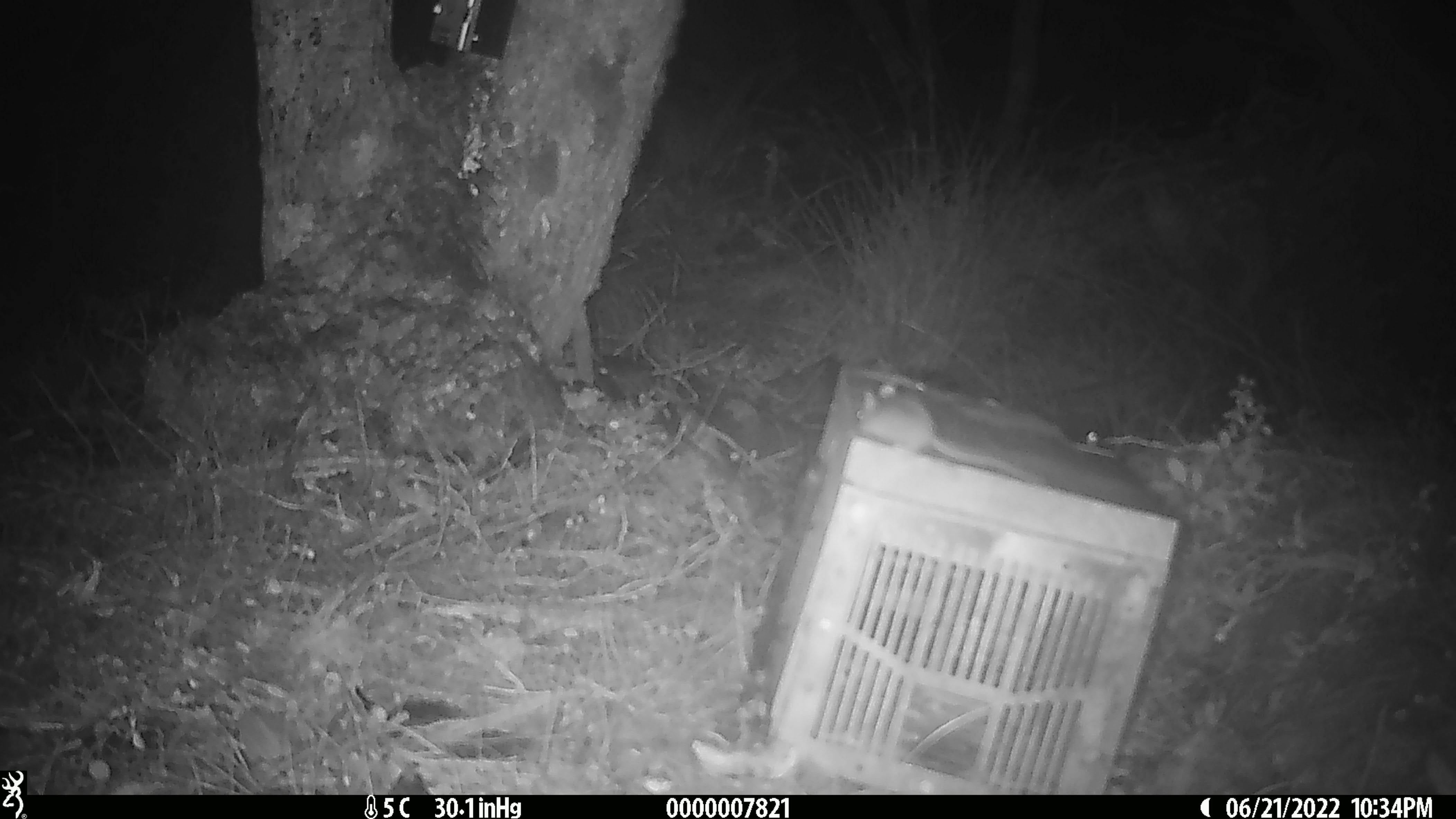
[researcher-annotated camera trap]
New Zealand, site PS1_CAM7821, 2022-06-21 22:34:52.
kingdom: Animalia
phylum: Chordata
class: Mammalia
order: Rodentia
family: Muridae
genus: Mus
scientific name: Mus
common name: mouse